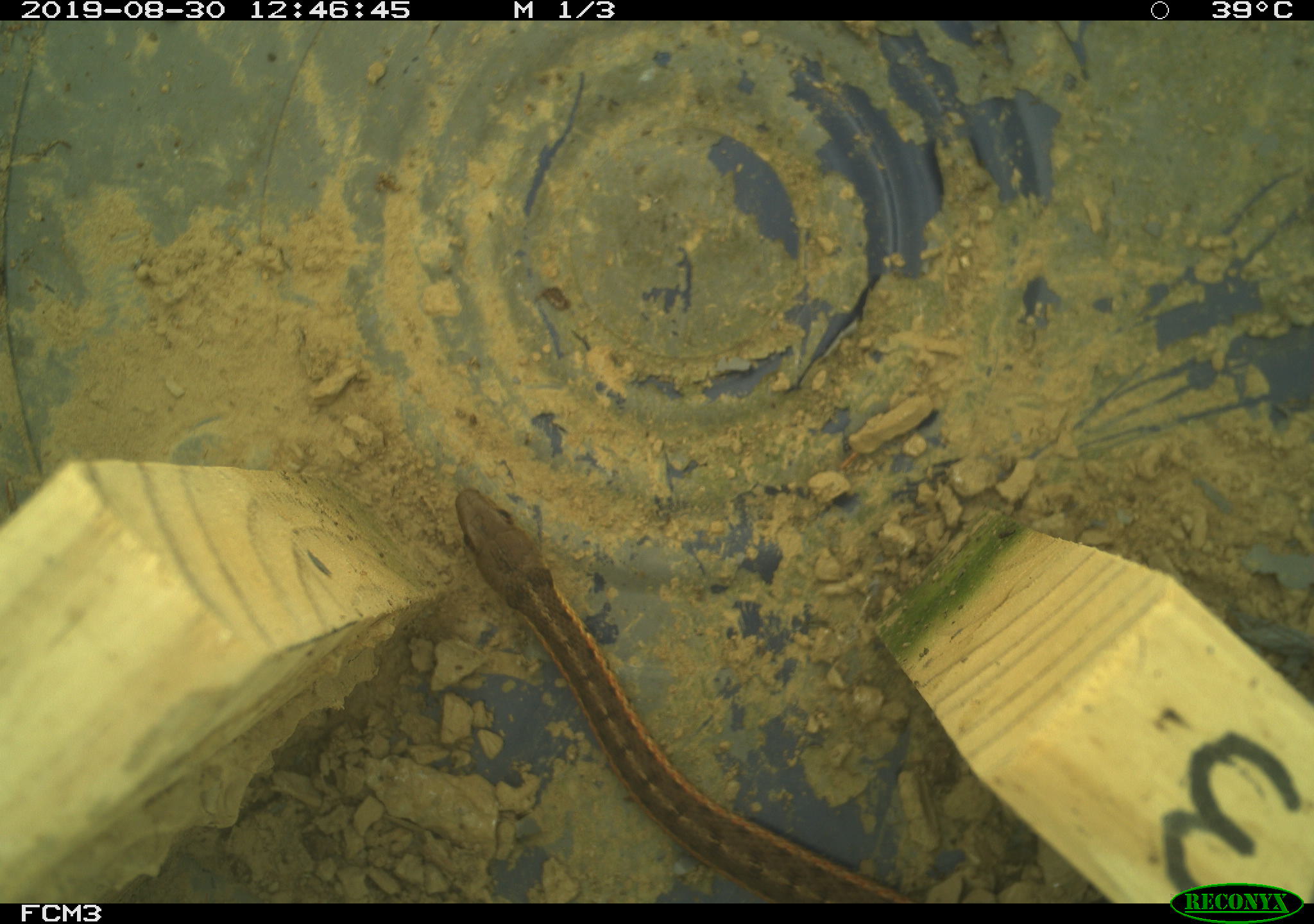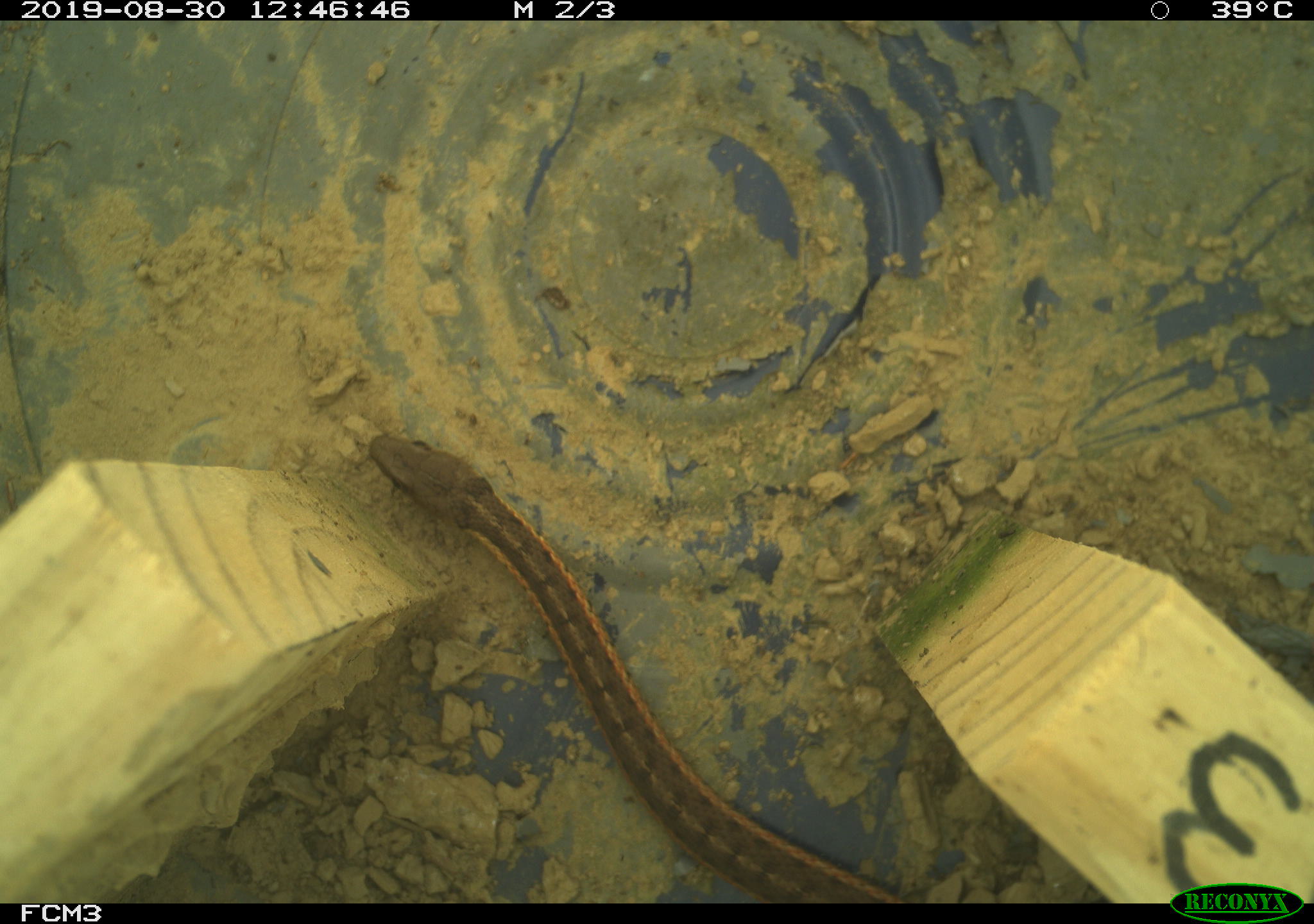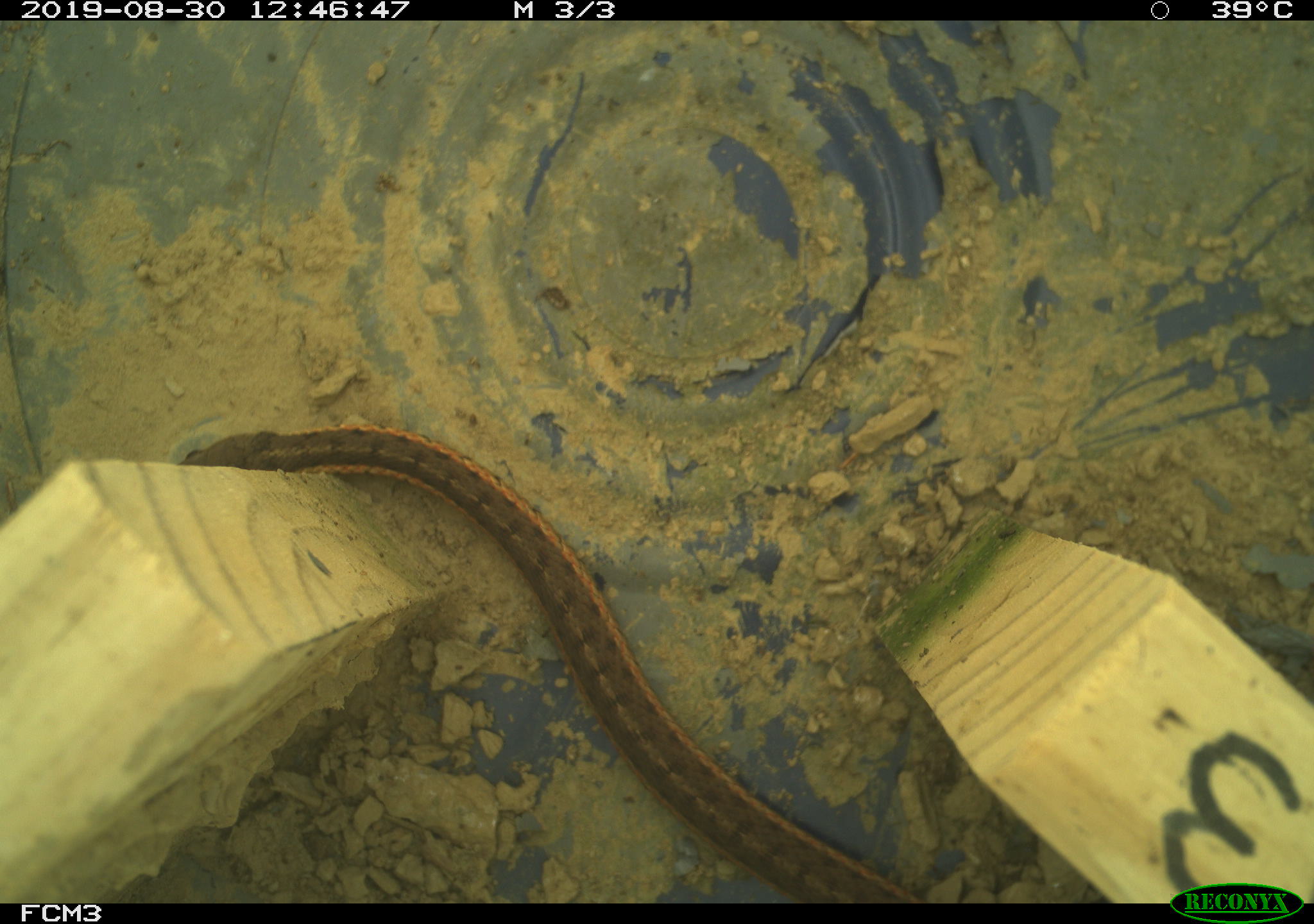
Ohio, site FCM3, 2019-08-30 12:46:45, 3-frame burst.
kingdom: Animalia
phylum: Chordata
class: Reptilia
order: Squamata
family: Colubridae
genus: Thamnophis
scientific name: Thamnophis sirtalis sirtalis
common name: eastern gartersnake